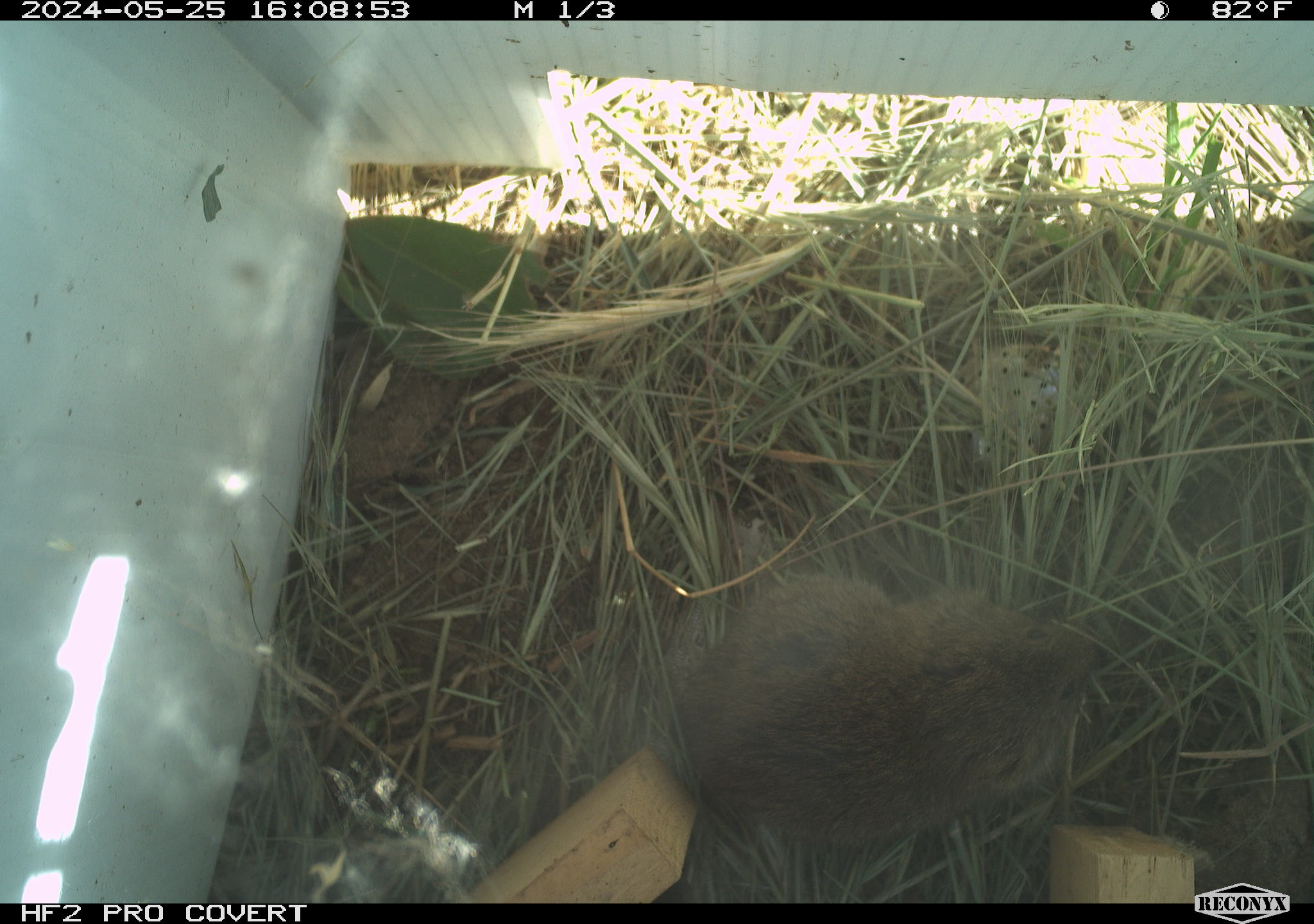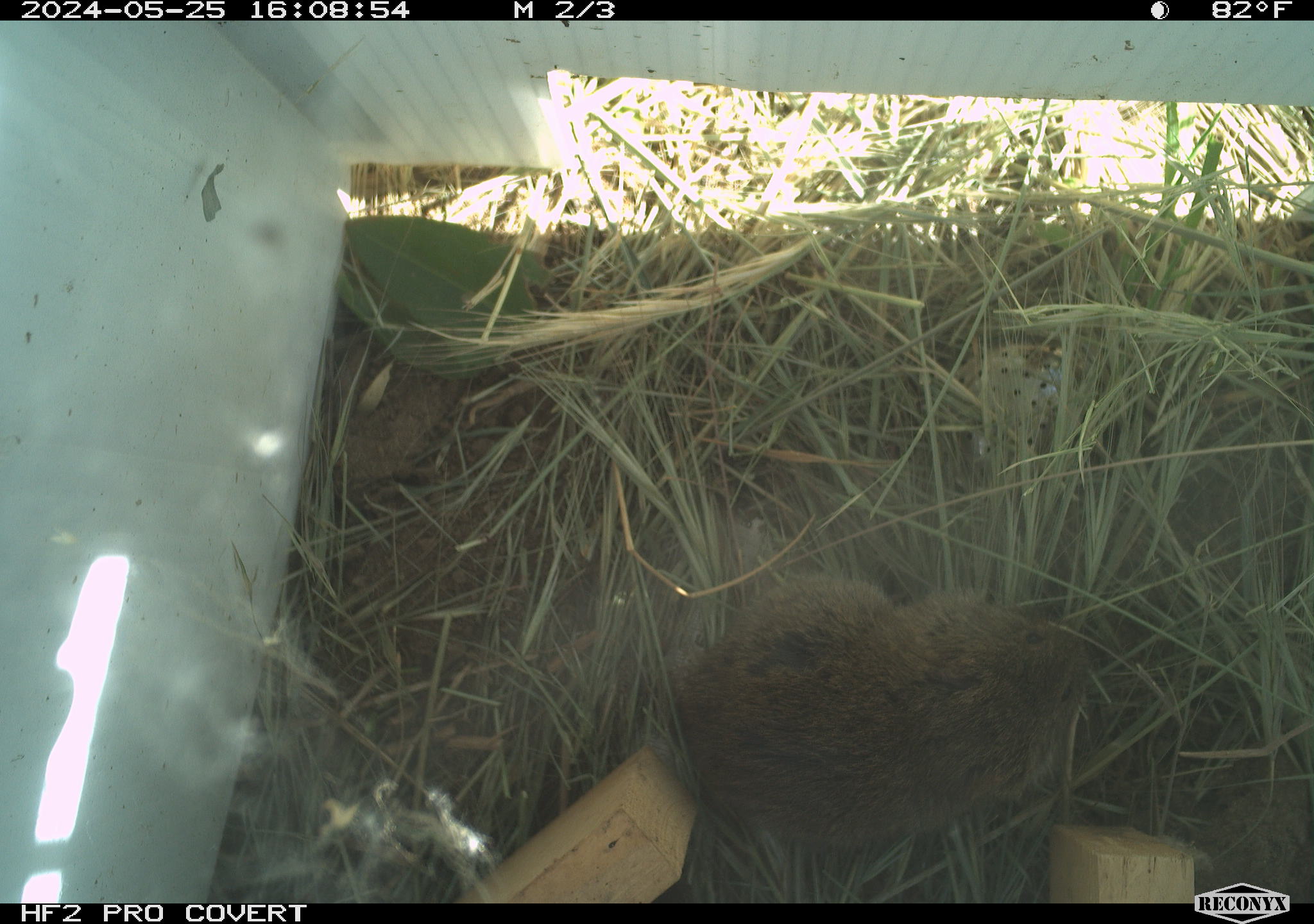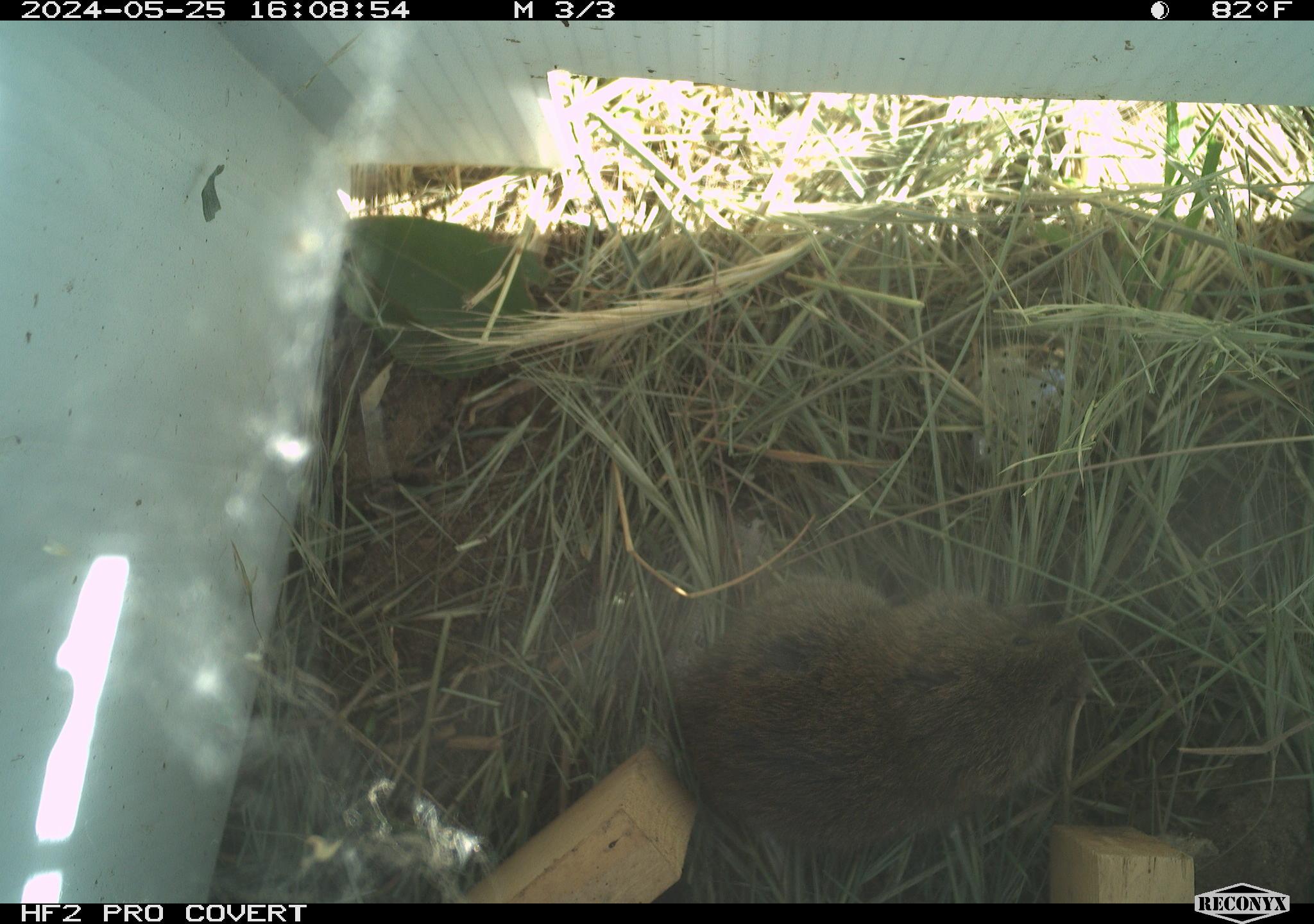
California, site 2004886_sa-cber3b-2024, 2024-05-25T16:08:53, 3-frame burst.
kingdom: Animalia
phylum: Chordata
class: Mammalia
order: Rodentia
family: Cricetidae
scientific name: Arvicolinae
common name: voles, lemmings, and muskrats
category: arvicolinae subfamily